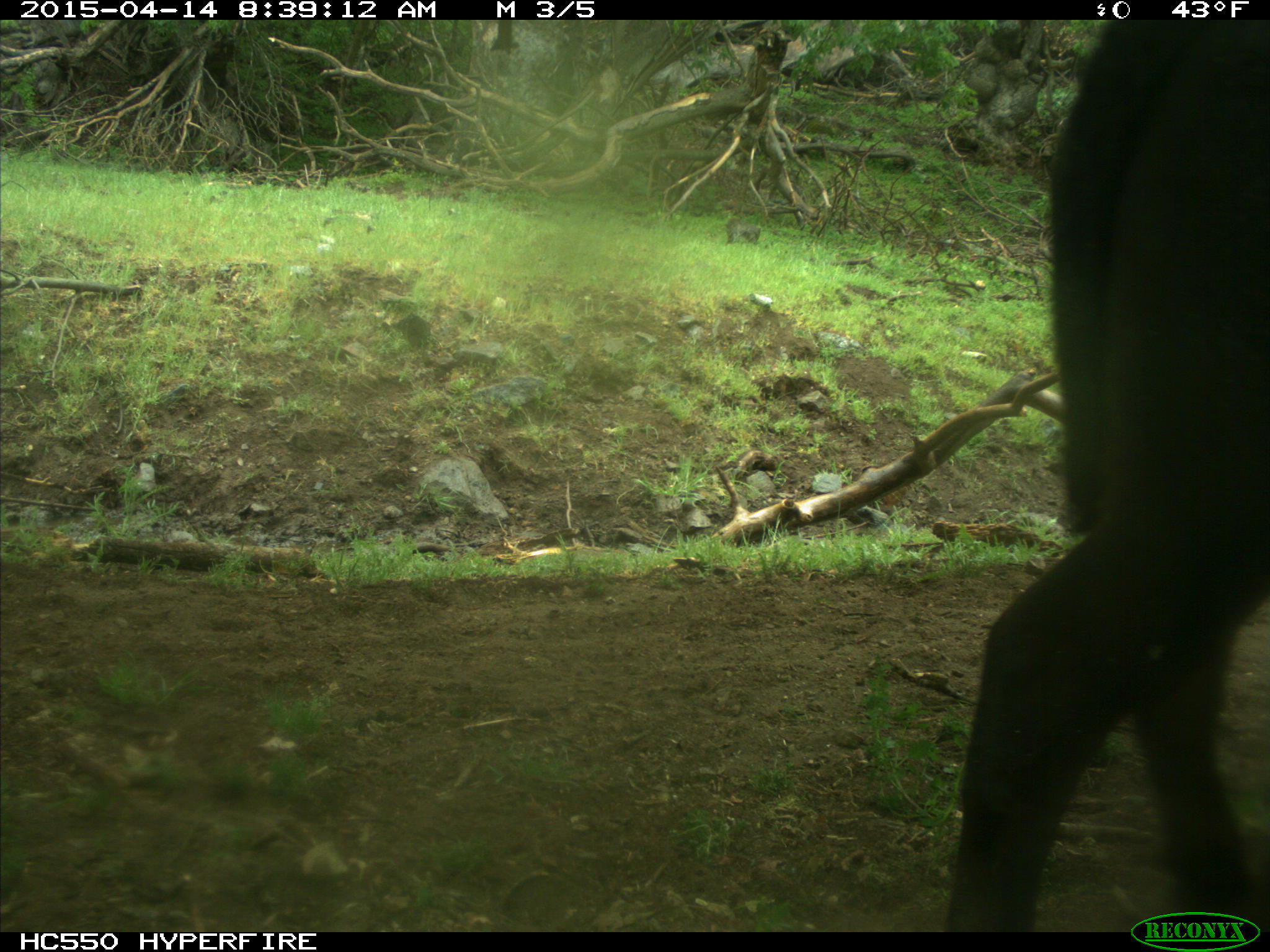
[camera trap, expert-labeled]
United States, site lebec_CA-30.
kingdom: Animalia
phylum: Chordata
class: Mammalia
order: Artiodactyla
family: Bovidae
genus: Bos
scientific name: Bos taurus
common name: domestic cow